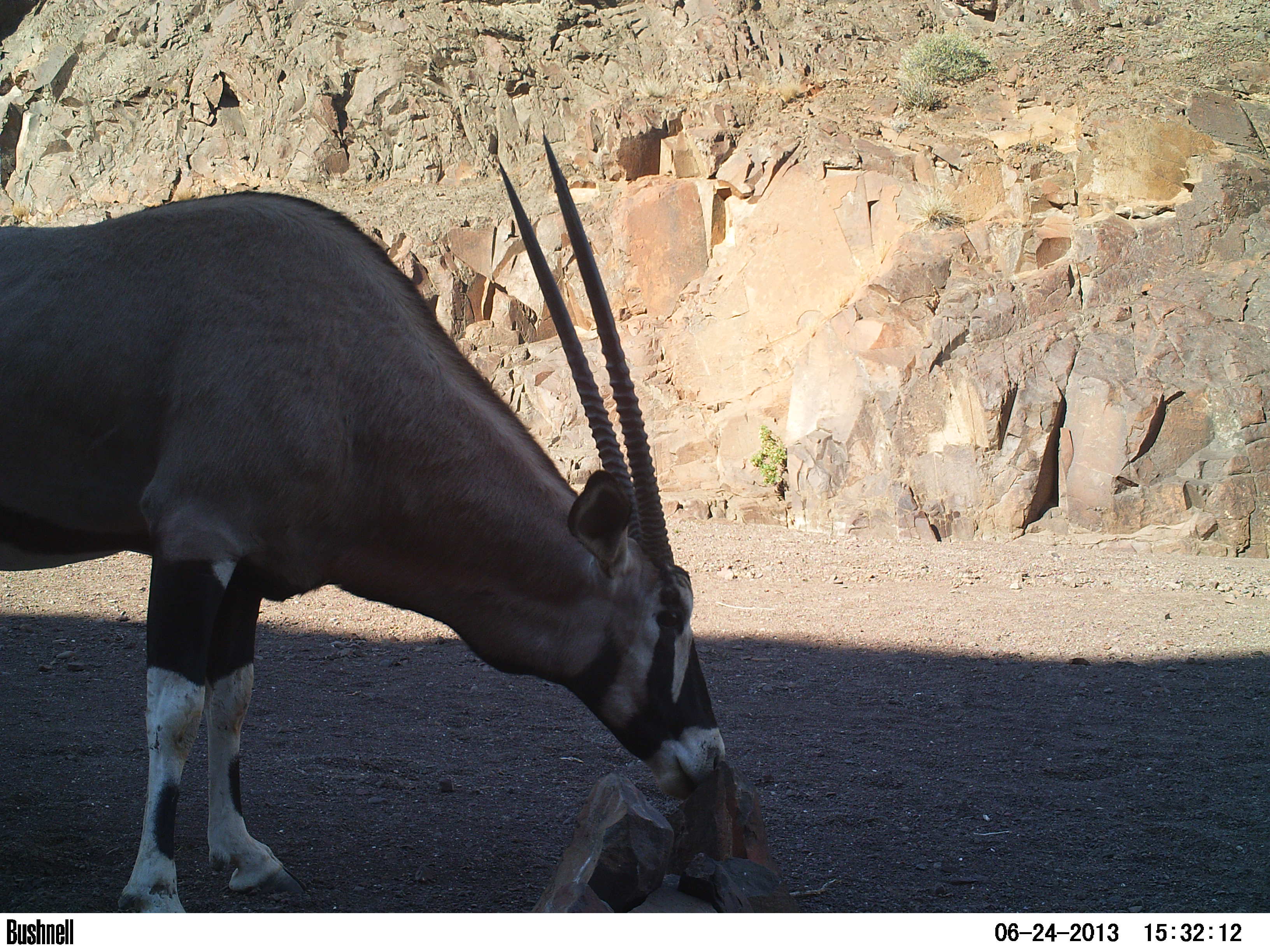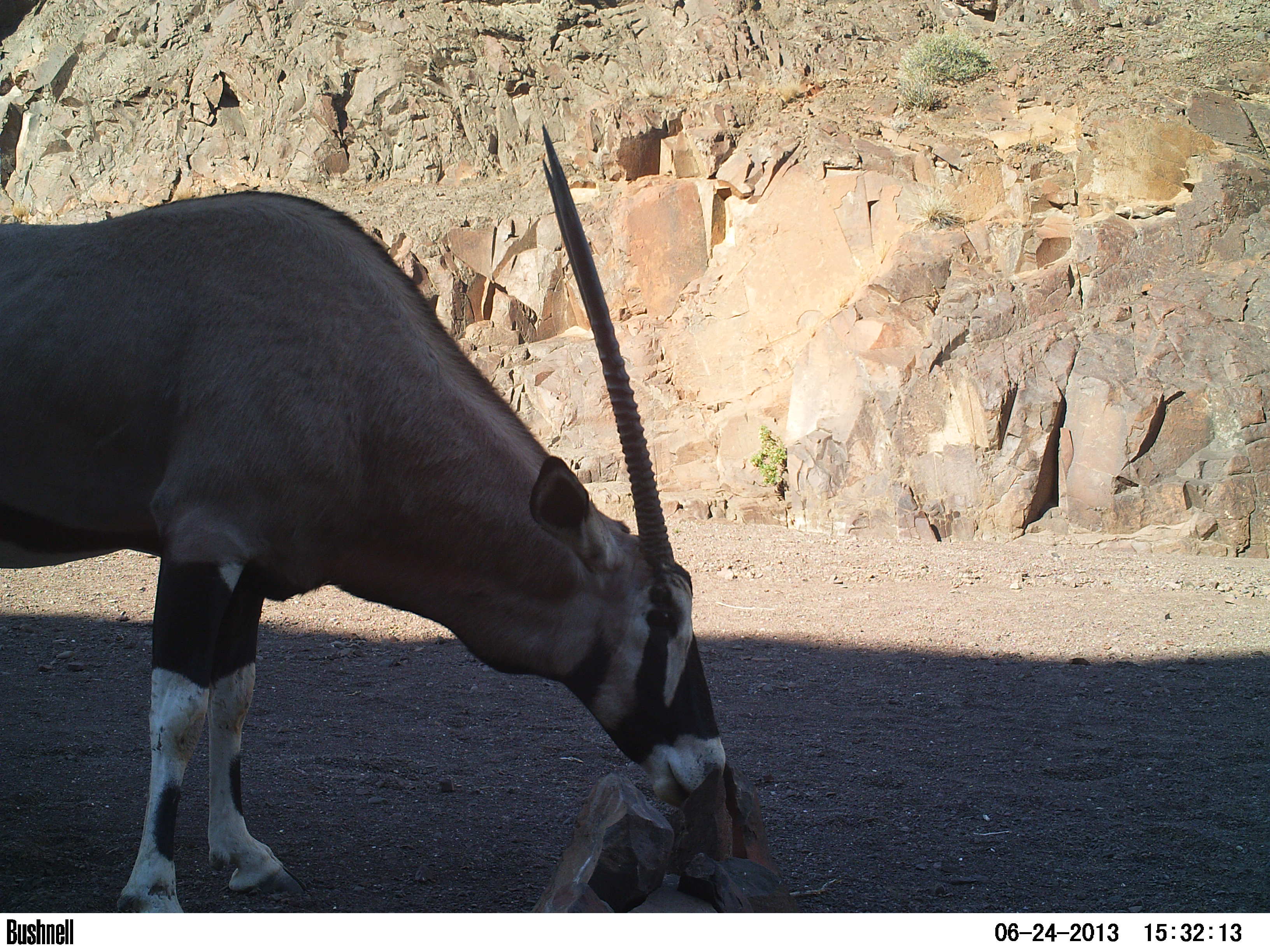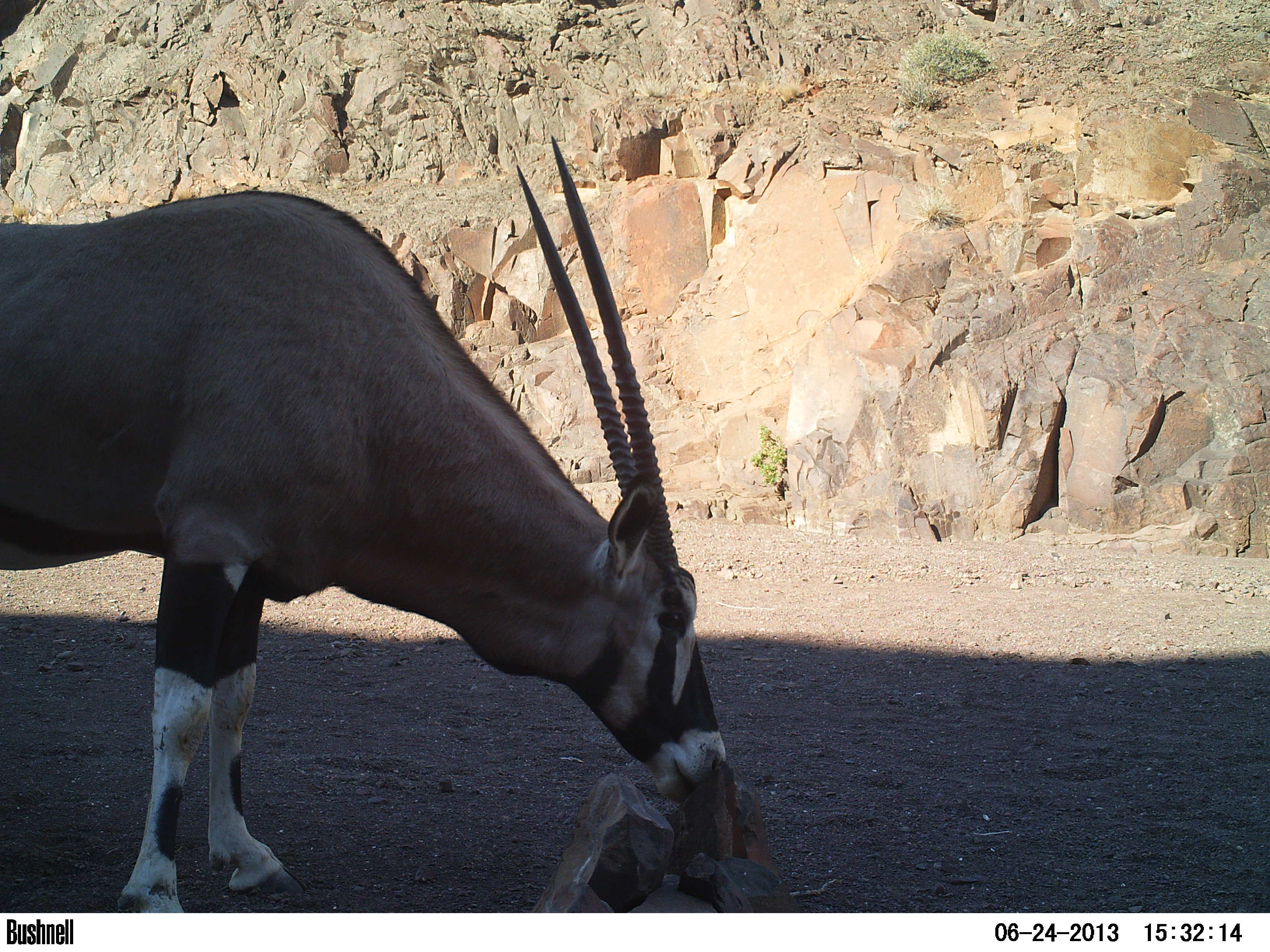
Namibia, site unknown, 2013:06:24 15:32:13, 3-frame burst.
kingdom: Animalia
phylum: Chordata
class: Mammalia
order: Artiodactyla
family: Bovidae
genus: Oryx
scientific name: Oryx gazella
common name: gemsbok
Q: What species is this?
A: Oryx gazella (gemsbok).